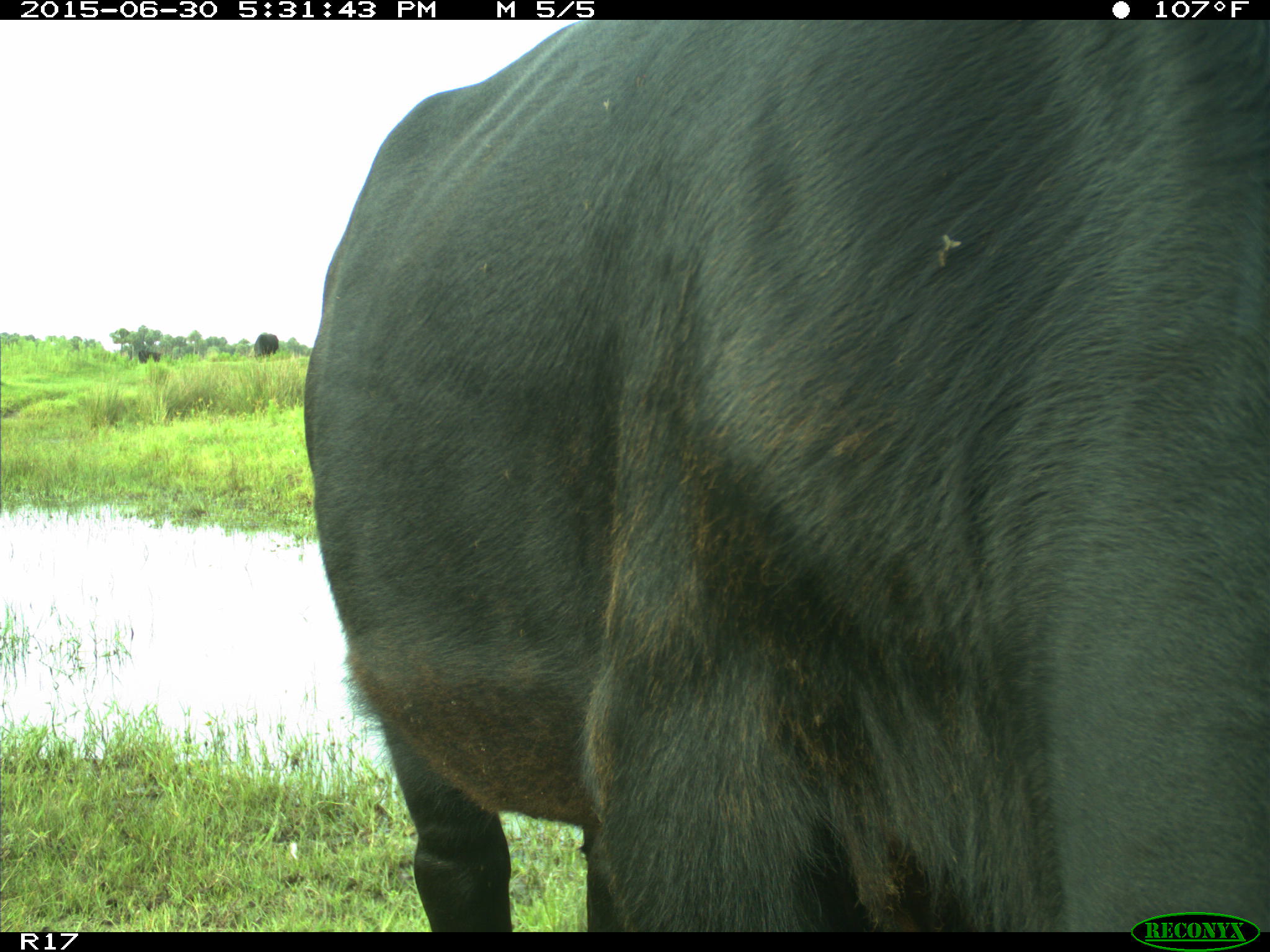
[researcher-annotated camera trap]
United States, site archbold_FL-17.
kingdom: Animalia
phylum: Chordata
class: Mammalia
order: Artiodactyla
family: Bovidae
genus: Bos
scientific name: Bos taurus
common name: domestic cow